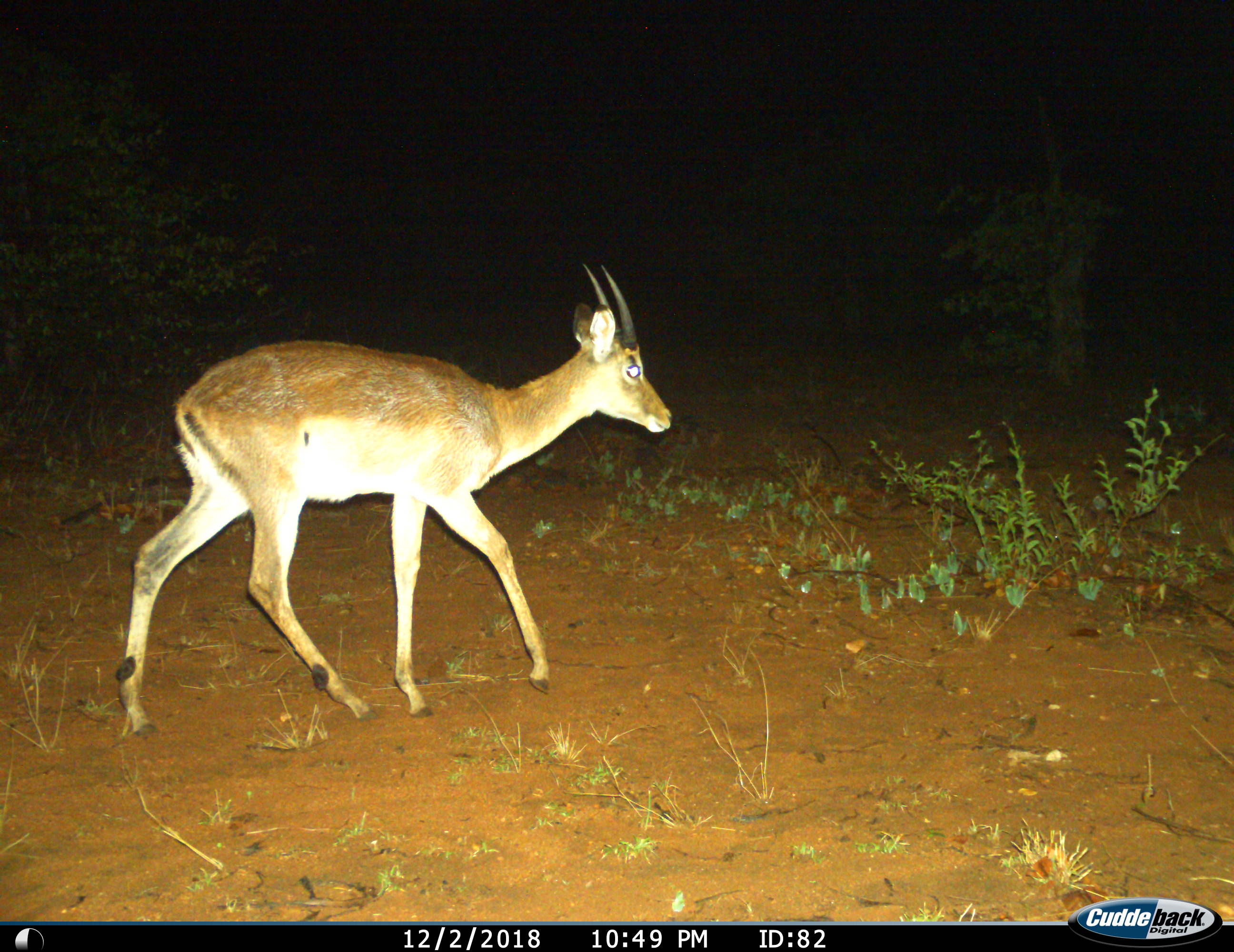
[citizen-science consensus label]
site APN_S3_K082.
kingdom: Animalia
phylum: Chordata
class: Mammalia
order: Artiodactyla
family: Bovidae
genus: Aepyceros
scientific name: Aepyceros melampus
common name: impala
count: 1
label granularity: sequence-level